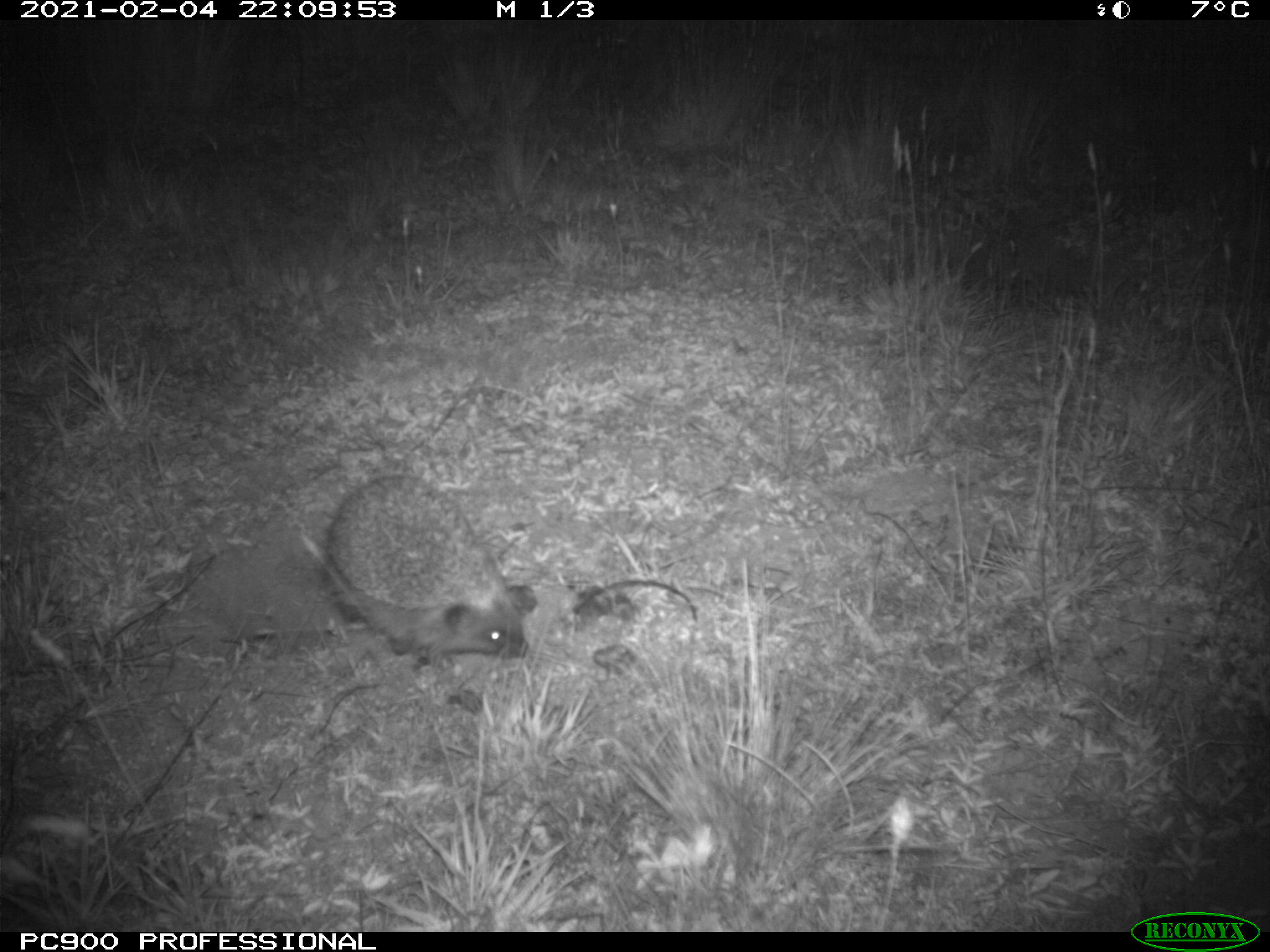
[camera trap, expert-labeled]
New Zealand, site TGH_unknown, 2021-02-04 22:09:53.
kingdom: Animalia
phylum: Chordata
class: Mammalia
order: Eulipotyphla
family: Erinaceidae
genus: Erinaceus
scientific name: Erinaceus europaeus europaeus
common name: european hedgehog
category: hedgehog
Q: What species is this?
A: Hedgehog (european hedgehog) (Erinaceus europaeus europaeus).